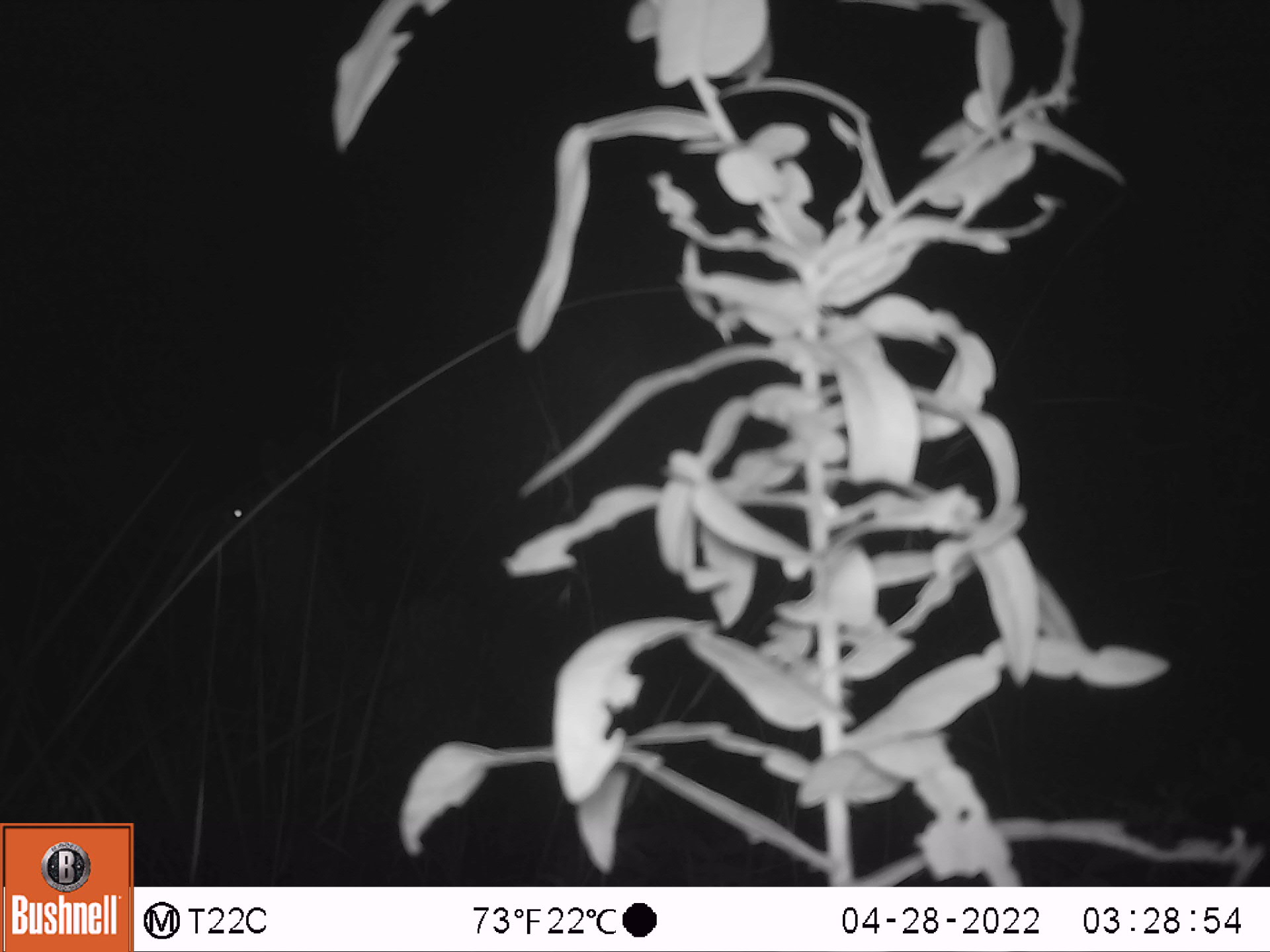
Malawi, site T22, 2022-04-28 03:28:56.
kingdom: Animalia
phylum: Chordata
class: Mammalia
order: Artiodactyla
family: Bovidae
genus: Tragelaphus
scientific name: Tragelaphus strepsiceros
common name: greater kudu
Greater kudu (Tragelaphus strepsiceros), count 1.